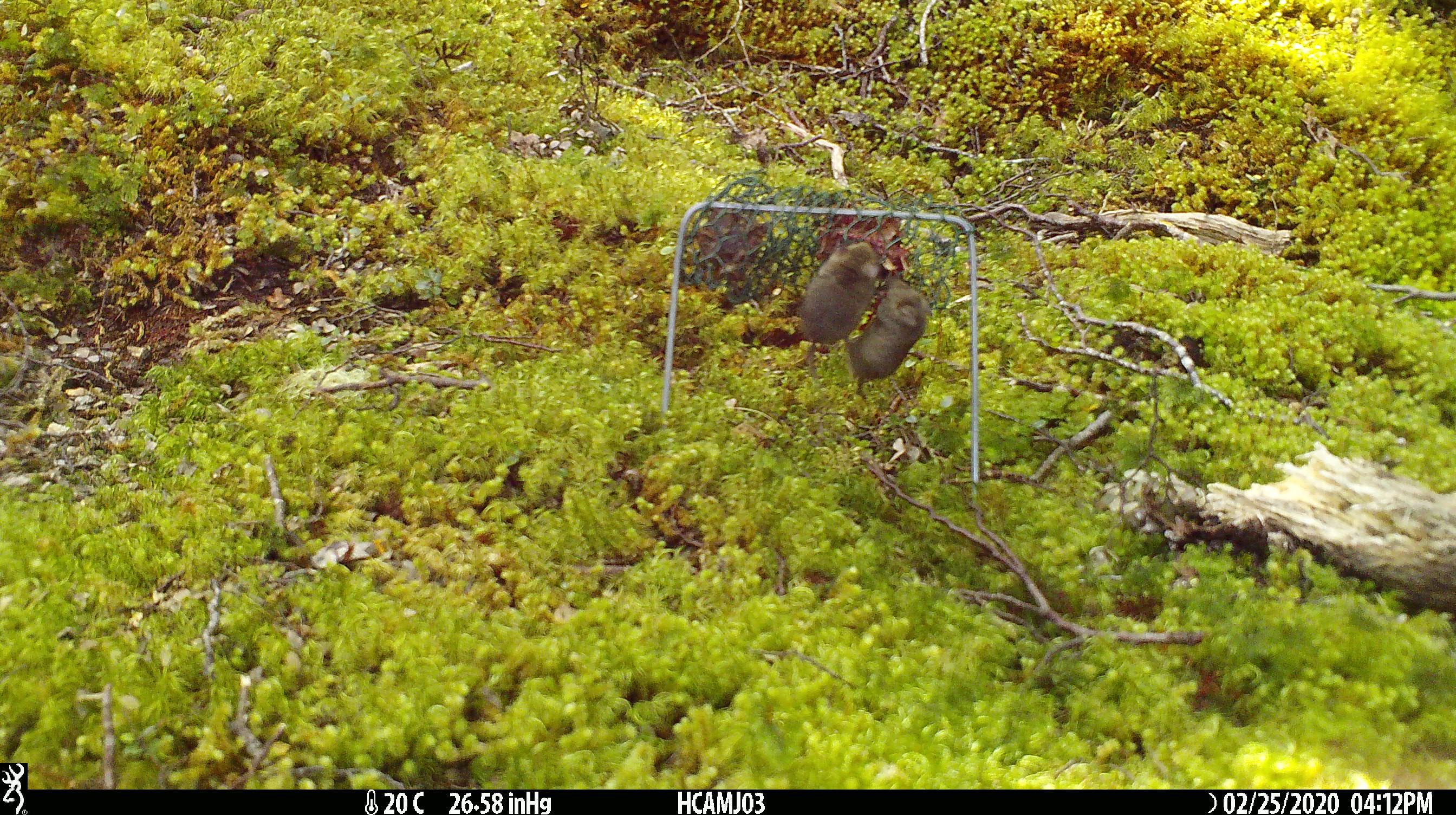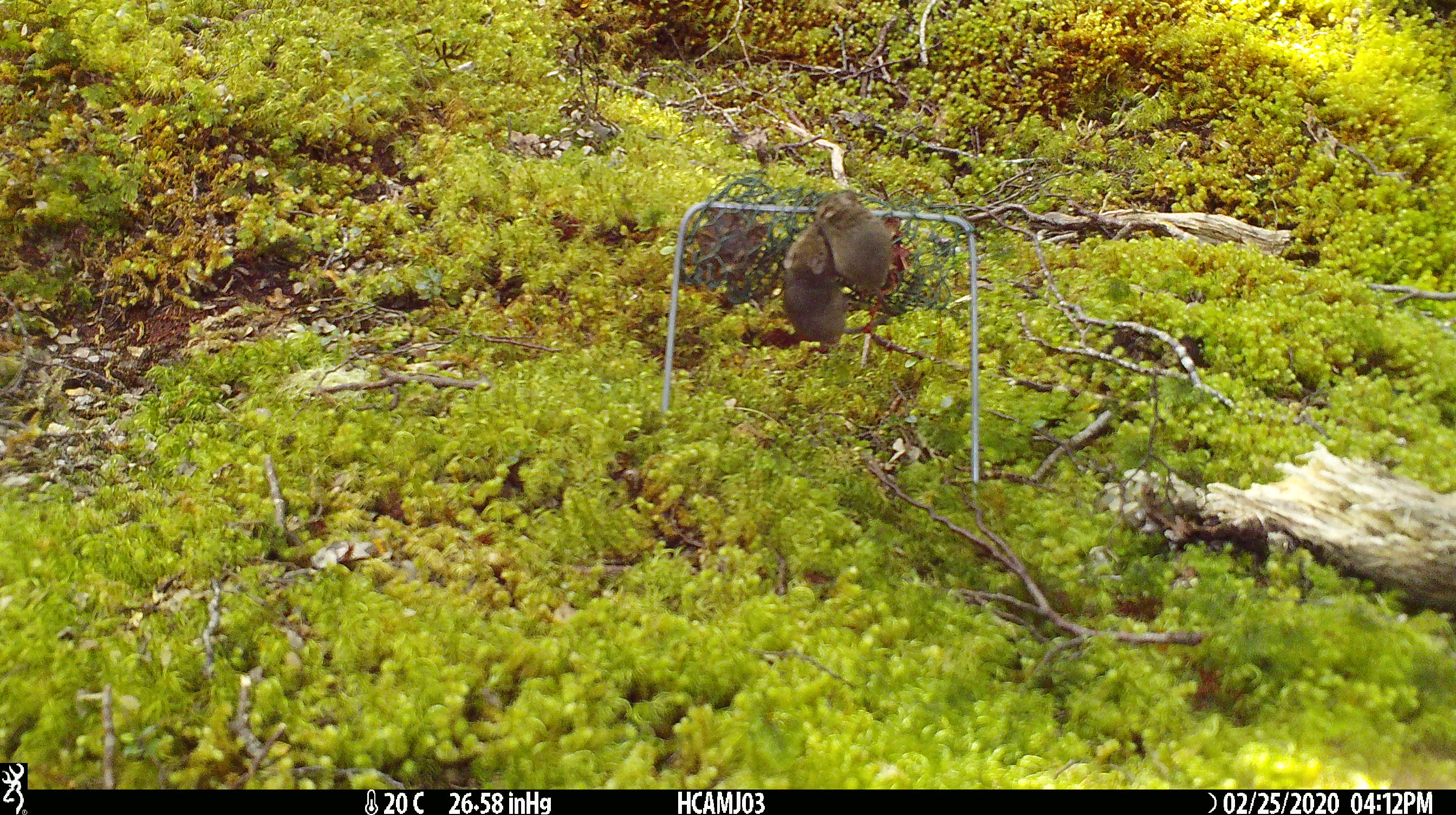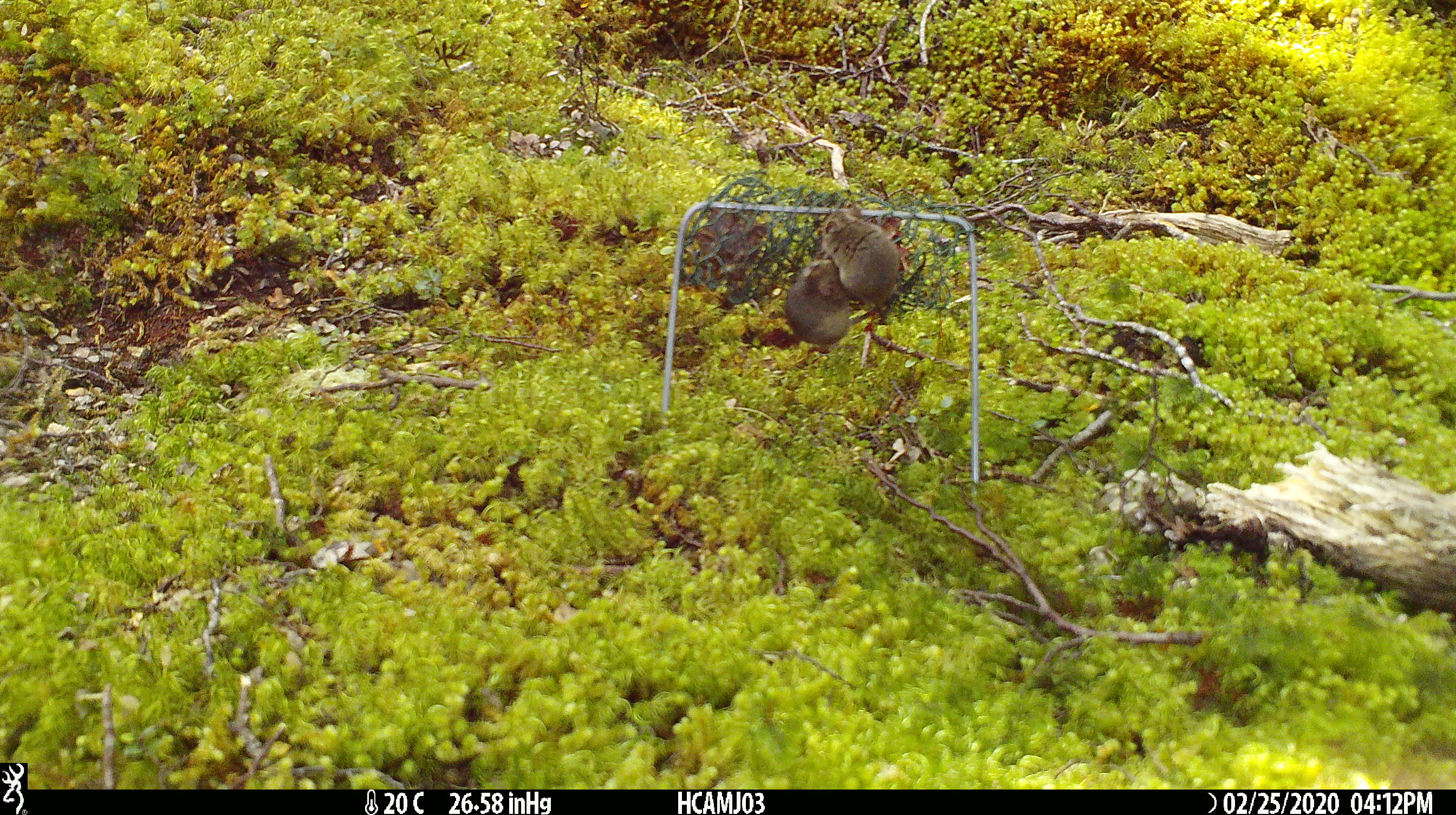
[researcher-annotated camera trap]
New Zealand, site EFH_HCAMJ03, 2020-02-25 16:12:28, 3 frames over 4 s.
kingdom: Animalia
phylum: Chordata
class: Mammalia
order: Rodentia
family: Muridae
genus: Mus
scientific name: Mus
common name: mouse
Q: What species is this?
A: Mouse (Mus).